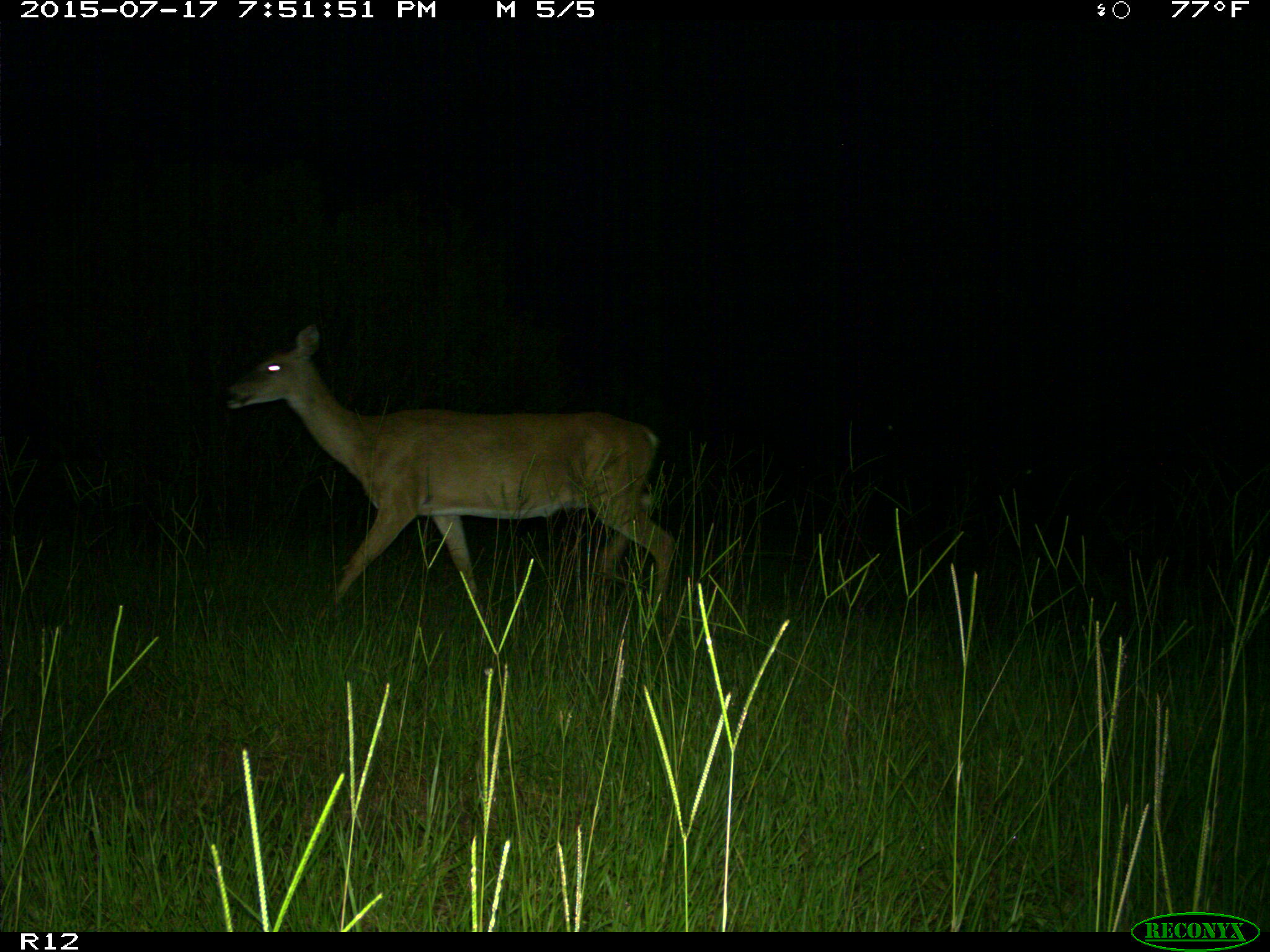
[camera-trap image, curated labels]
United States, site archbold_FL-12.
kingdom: Animalia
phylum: Chordata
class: Mammalia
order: Artiodactyla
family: Cervidae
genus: Odocoileus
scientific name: Odocoileus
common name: deer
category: unidentified deer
Unidentified deer (deer) (Odocoileus).